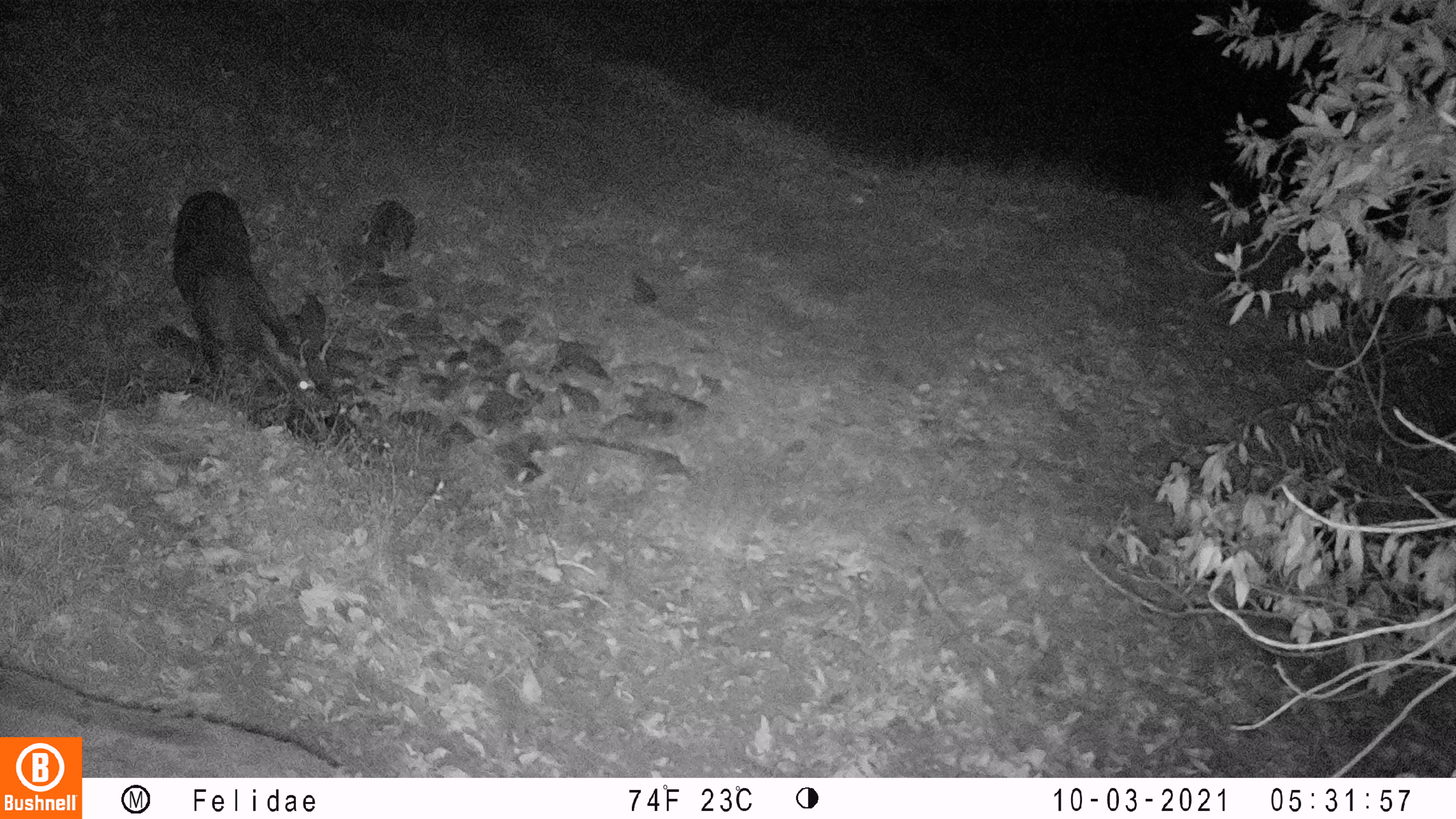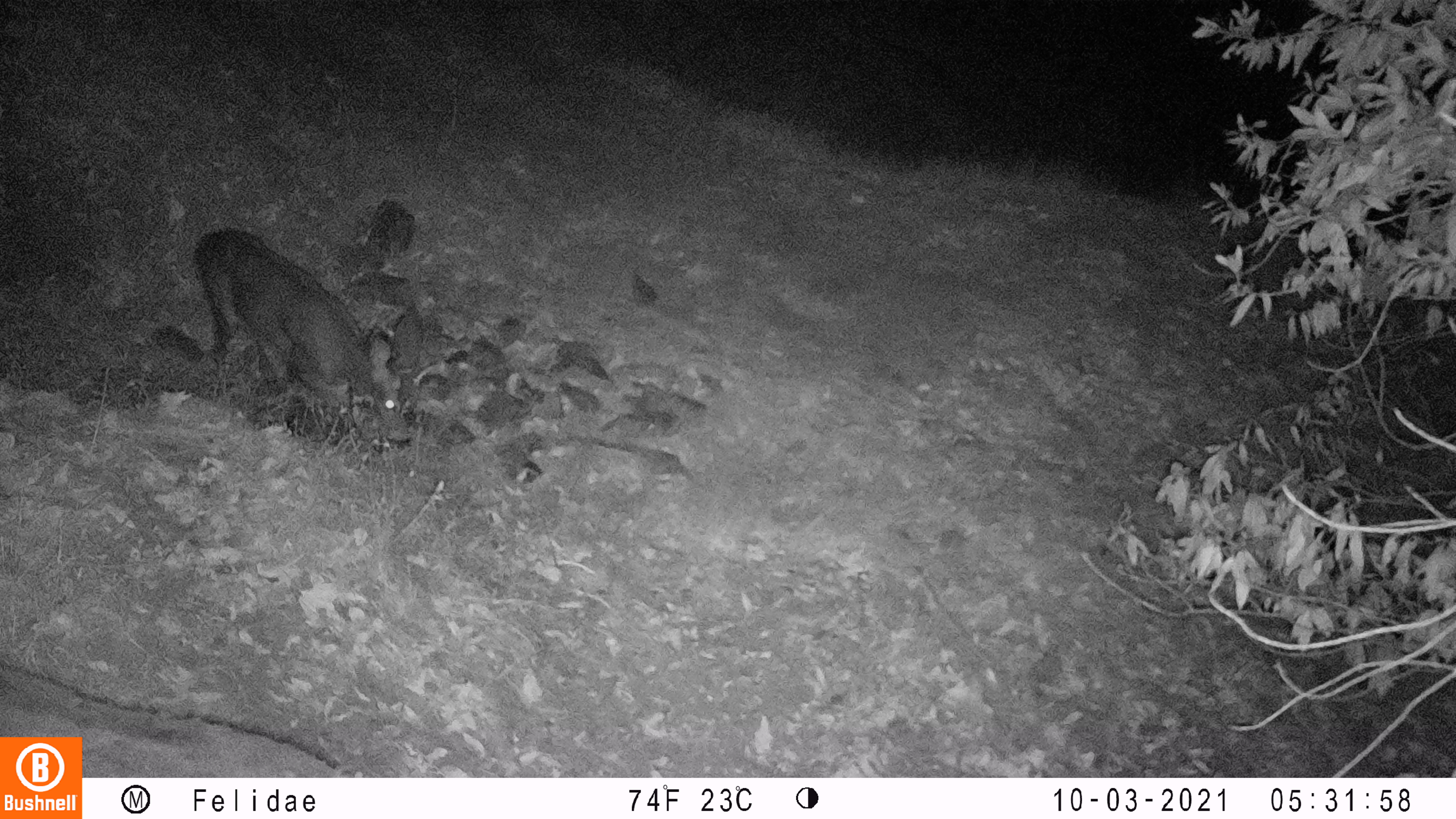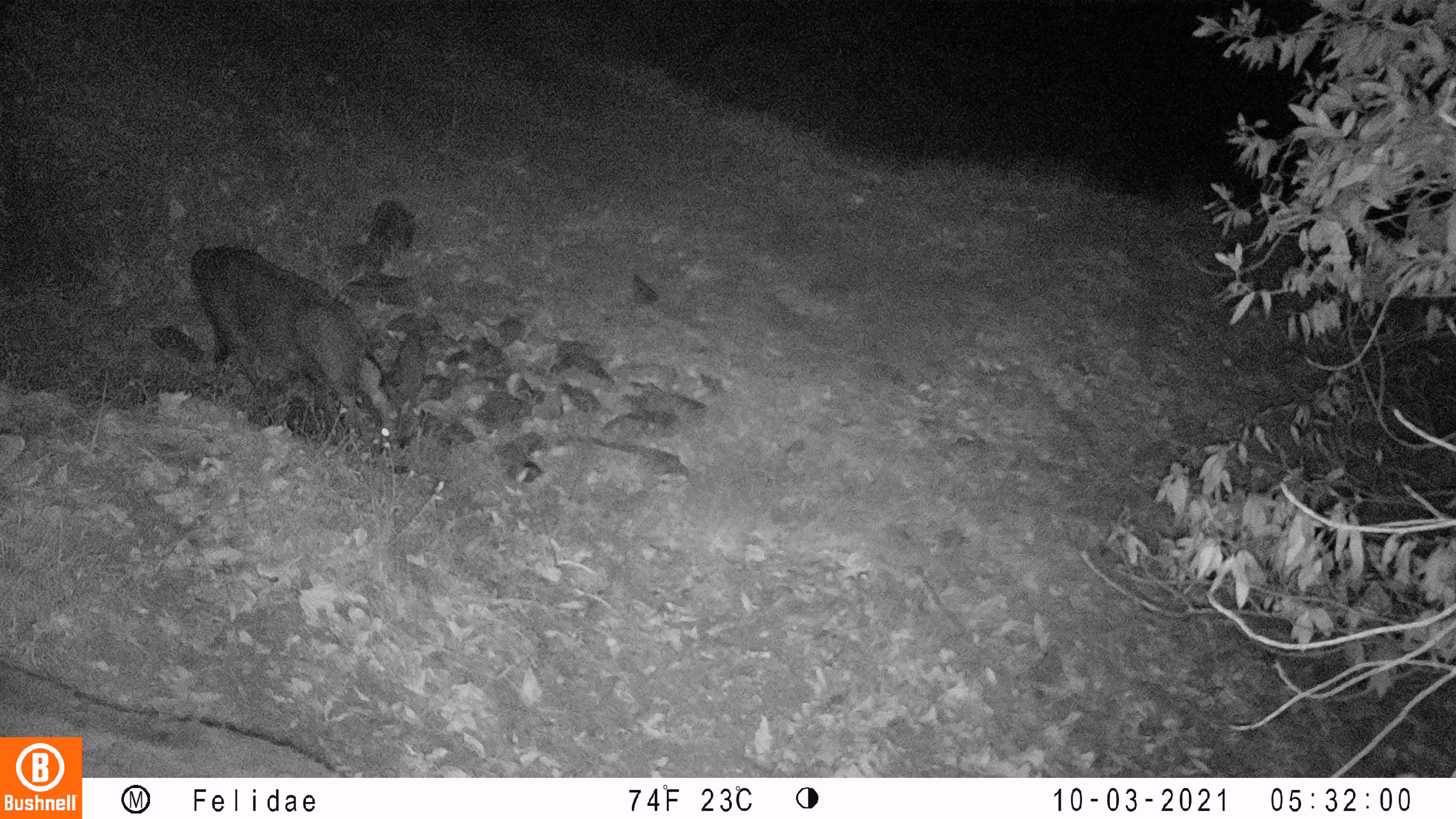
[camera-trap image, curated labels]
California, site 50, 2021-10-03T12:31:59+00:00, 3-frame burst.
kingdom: Animalia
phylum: Chordata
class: Mammalia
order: Artiodactyla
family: Cervidae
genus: Odocoileus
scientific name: Odocoileus hemionus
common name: mule deer